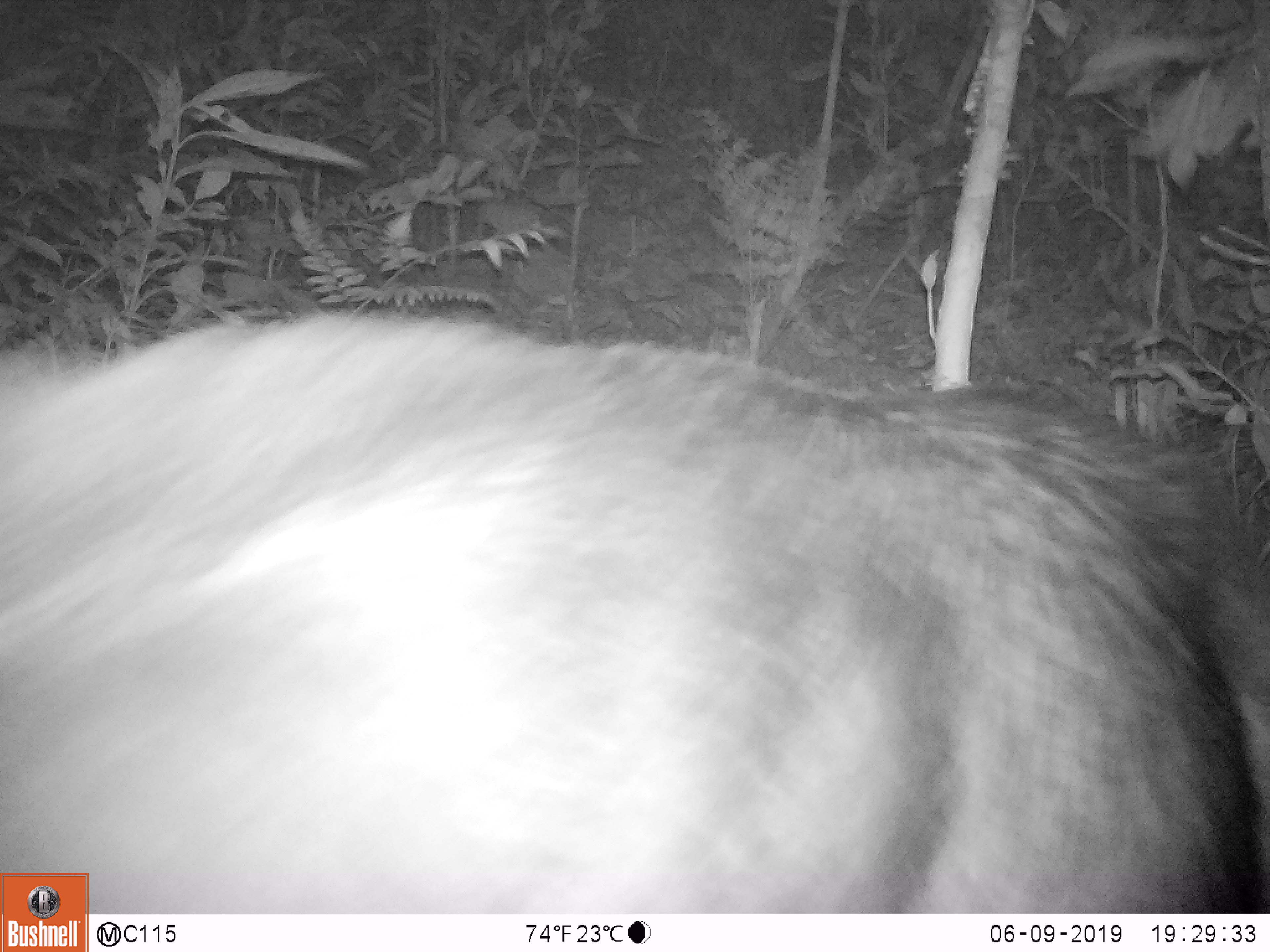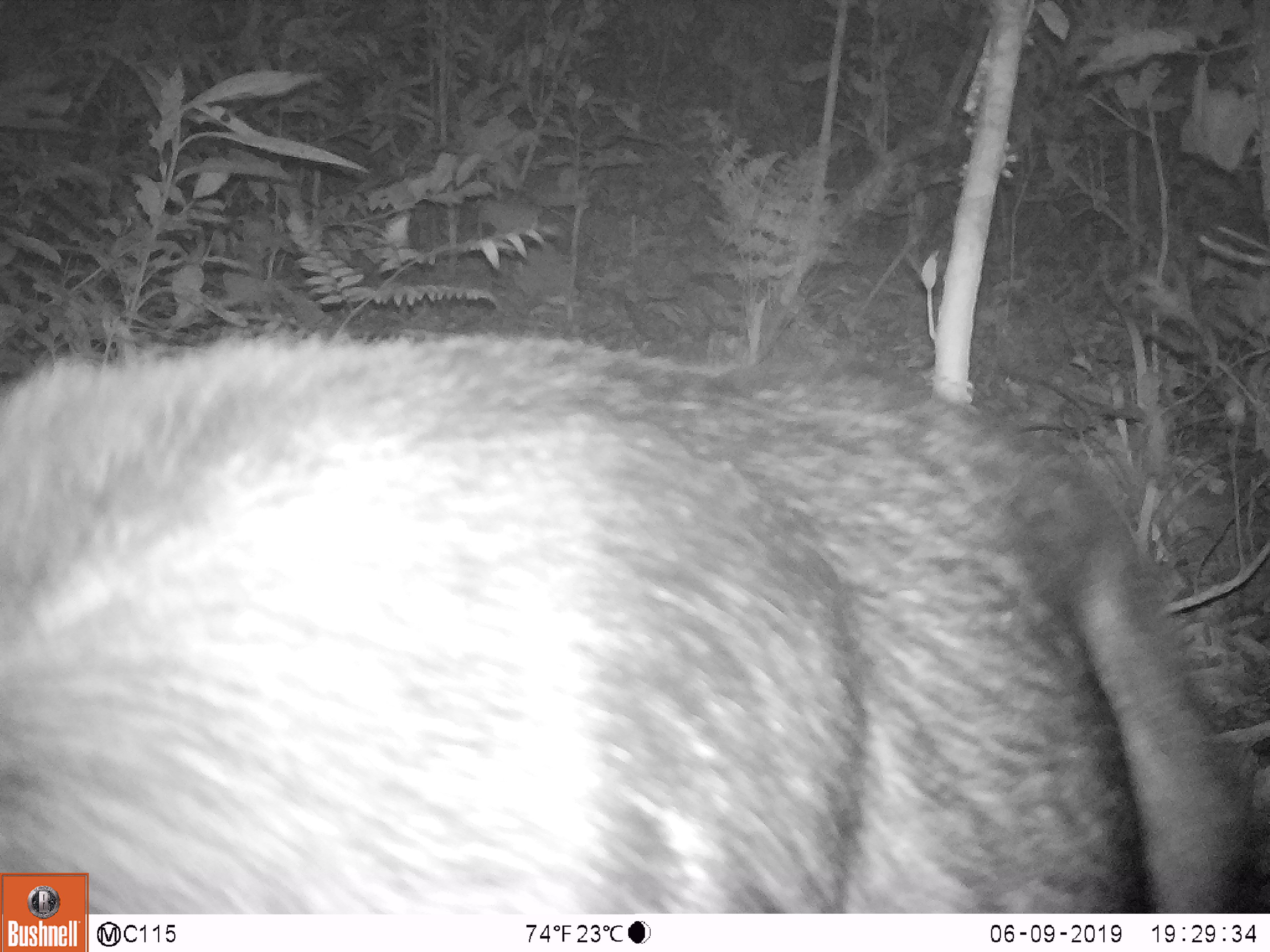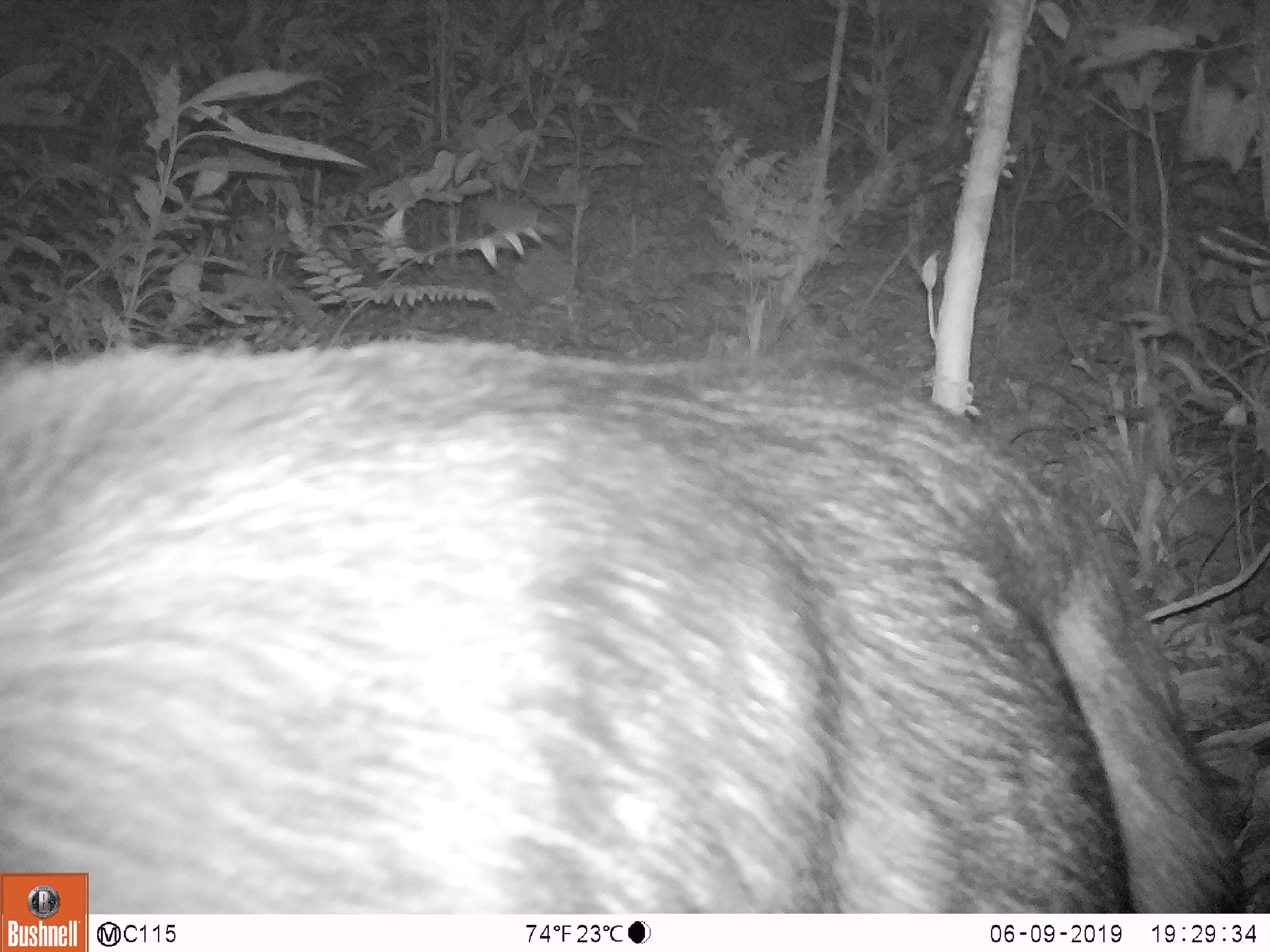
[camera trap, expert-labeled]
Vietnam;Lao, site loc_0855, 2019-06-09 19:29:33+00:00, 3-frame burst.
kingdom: Animalia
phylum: Chordata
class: Mammalia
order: Artiodactyla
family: Bovidae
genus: Capricornis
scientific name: Capricornis sumatraensis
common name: chinese serow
Chinese serow (Capricornis sumatraensis). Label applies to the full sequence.